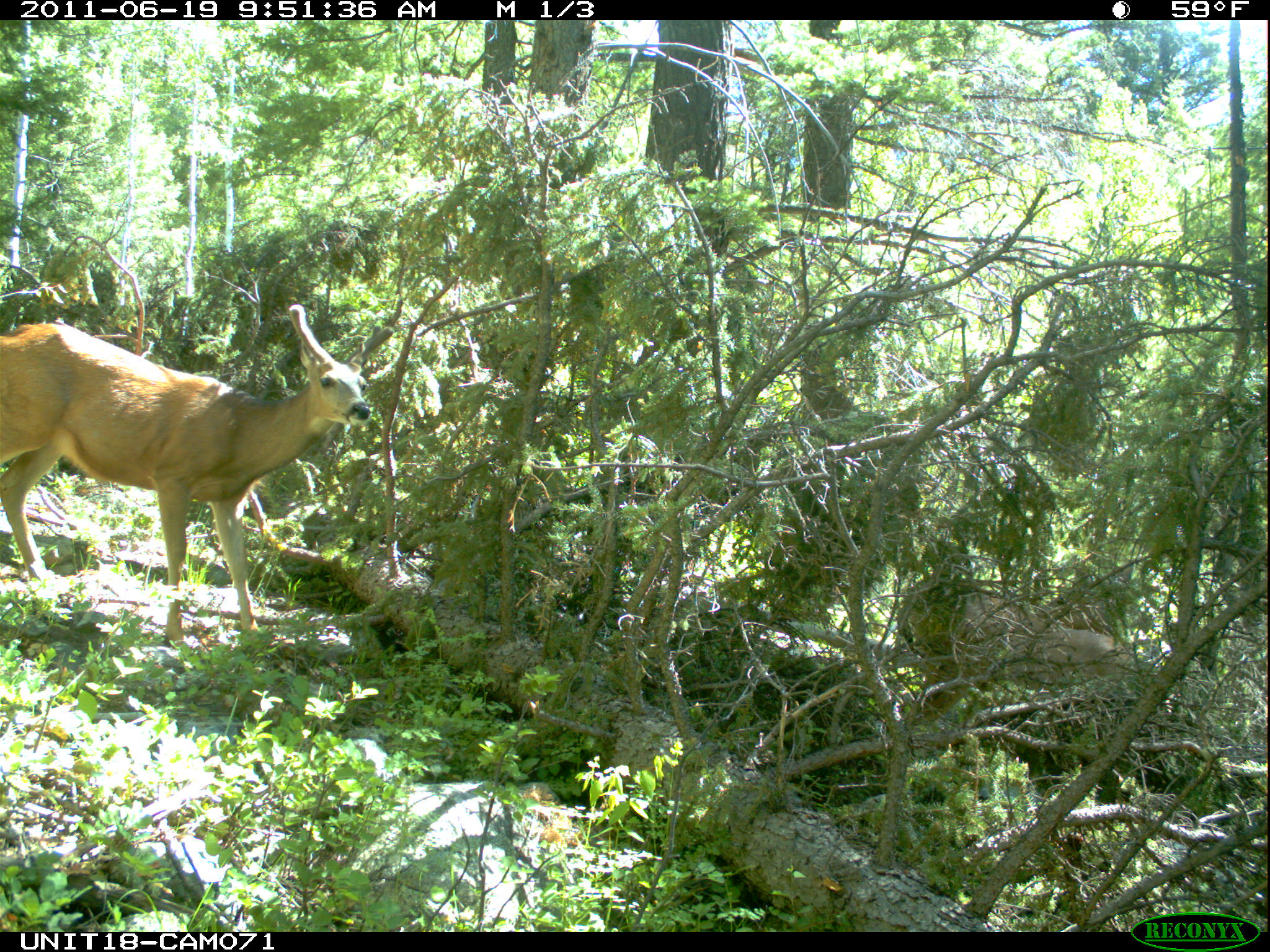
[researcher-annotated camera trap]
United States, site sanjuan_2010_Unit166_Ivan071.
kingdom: Animalia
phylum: Chordata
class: Mammalia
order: Artiodactyla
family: Cervidae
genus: Odocoileus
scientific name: Odocoileus hemionus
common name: mule deer